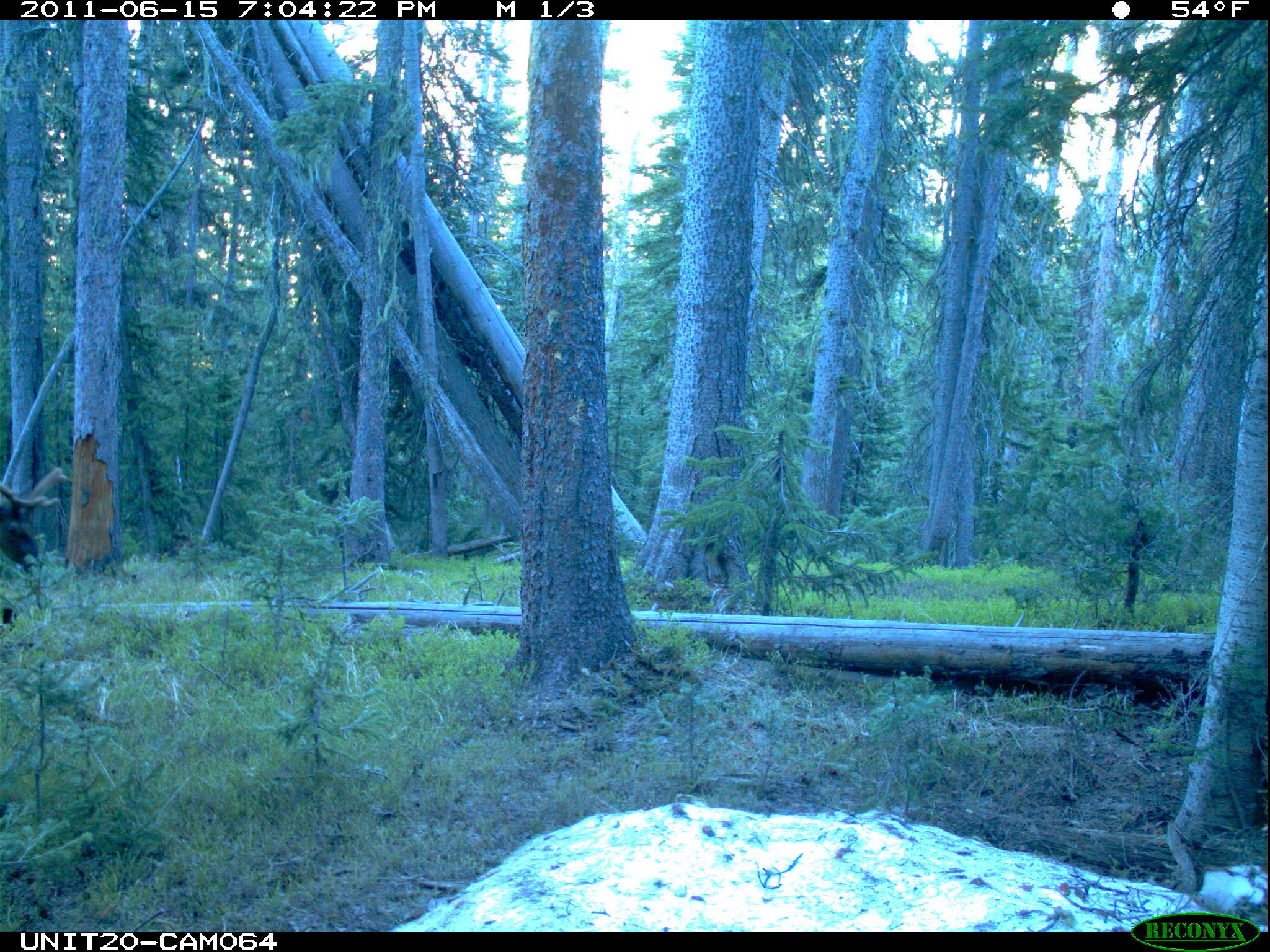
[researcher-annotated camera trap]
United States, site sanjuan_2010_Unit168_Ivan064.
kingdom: Animalia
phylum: Chordata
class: Mammalia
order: Artiodactyla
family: Cervidae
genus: Cervus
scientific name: Cervus elaphus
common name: red deer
Cervus elaphus (red deer).